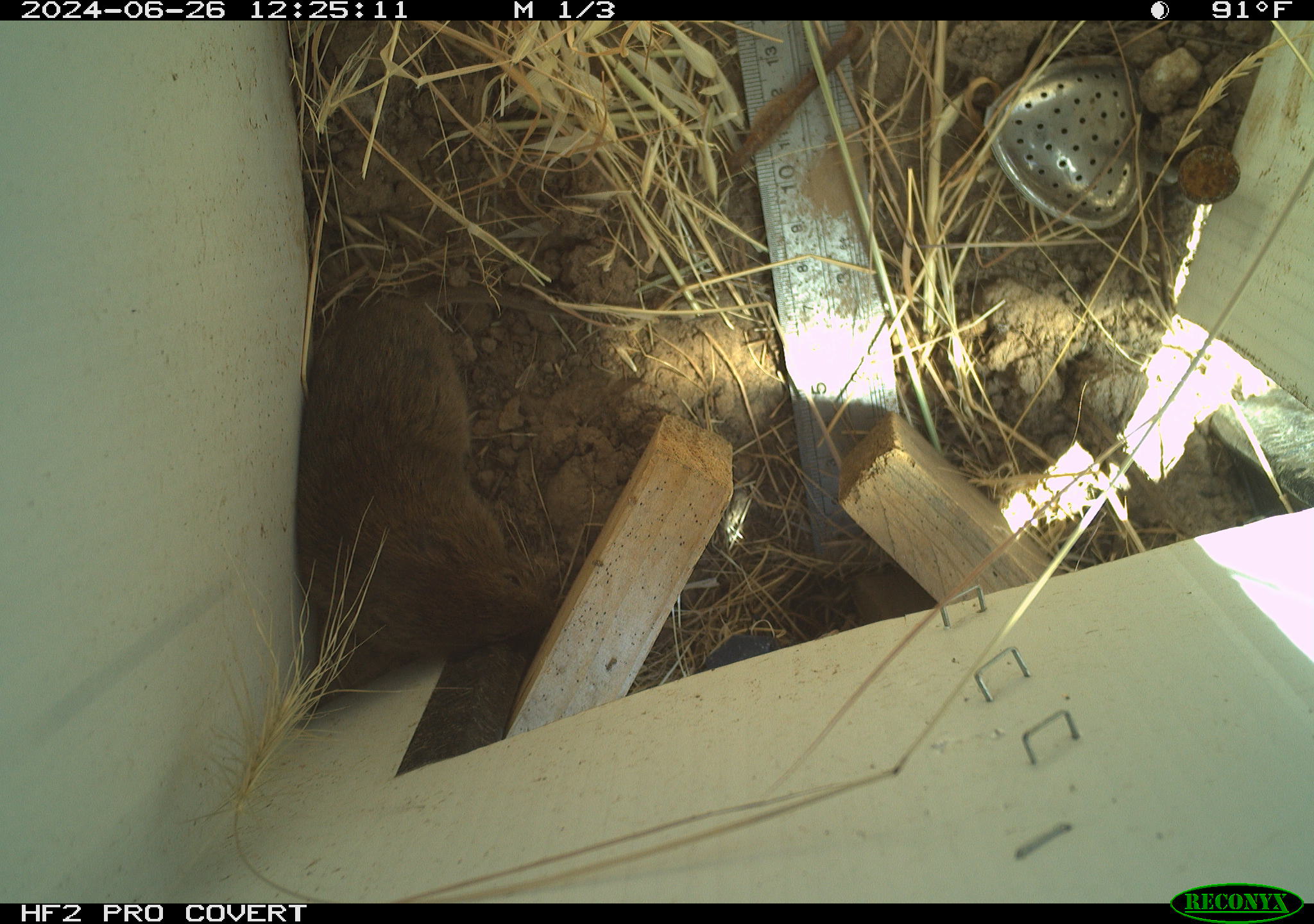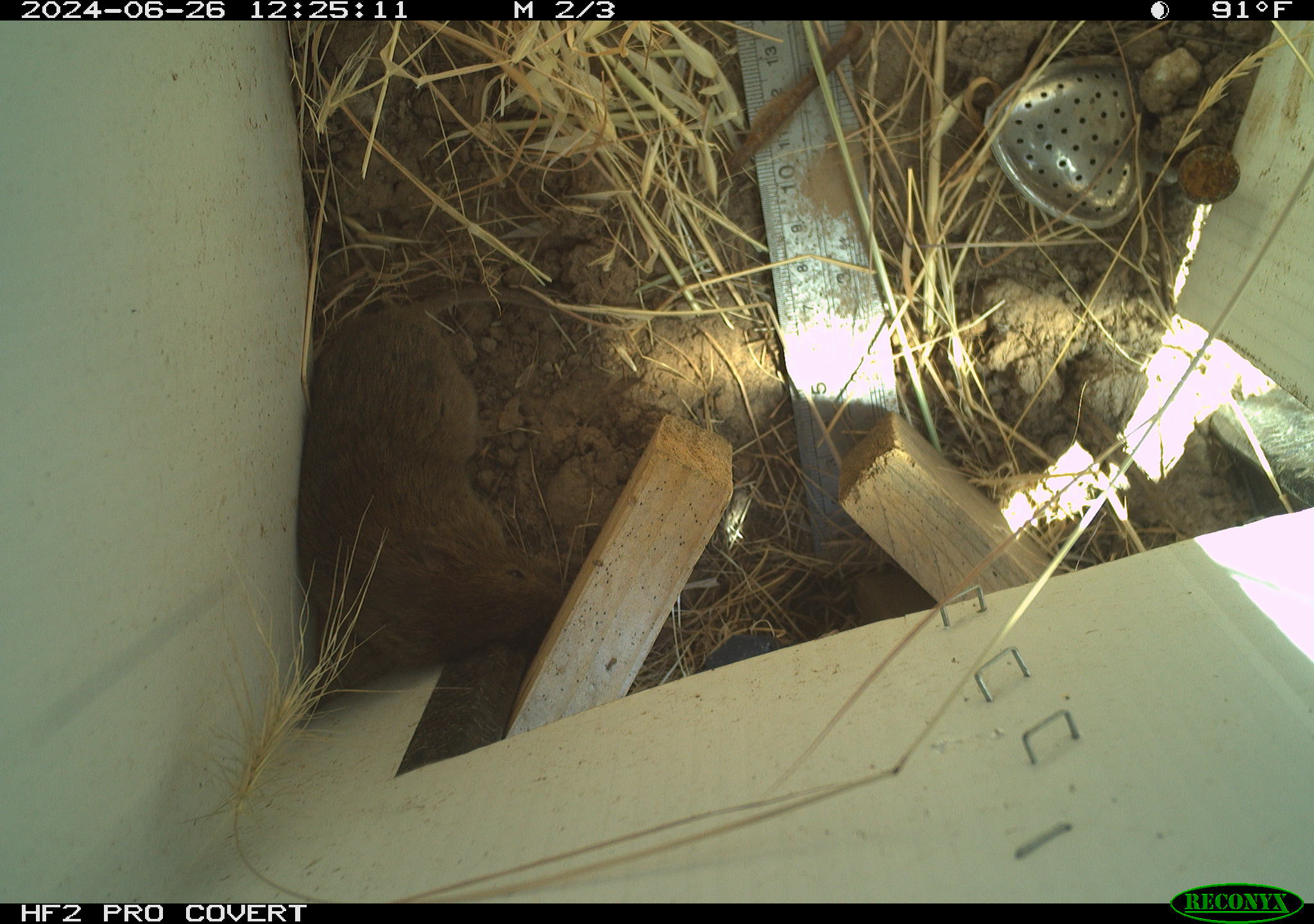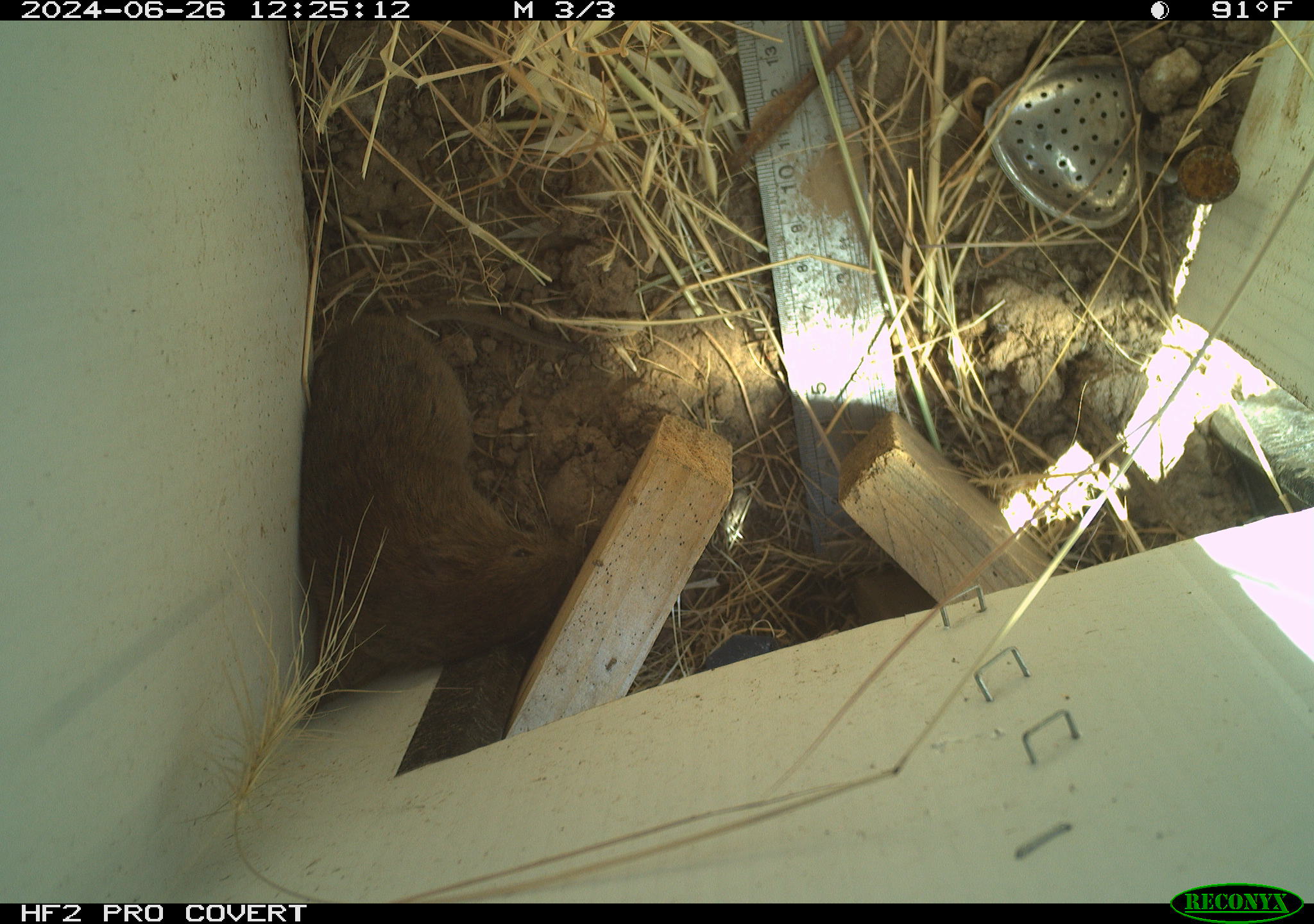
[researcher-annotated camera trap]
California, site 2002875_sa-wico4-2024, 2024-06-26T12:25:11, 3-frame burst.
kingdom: Animalia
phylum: Chordata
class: Mammalia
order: Rodentia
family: Cricetidae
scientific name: Arvicolinae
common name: voles, lemmings, and muskrats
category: arvicolinae subfamily